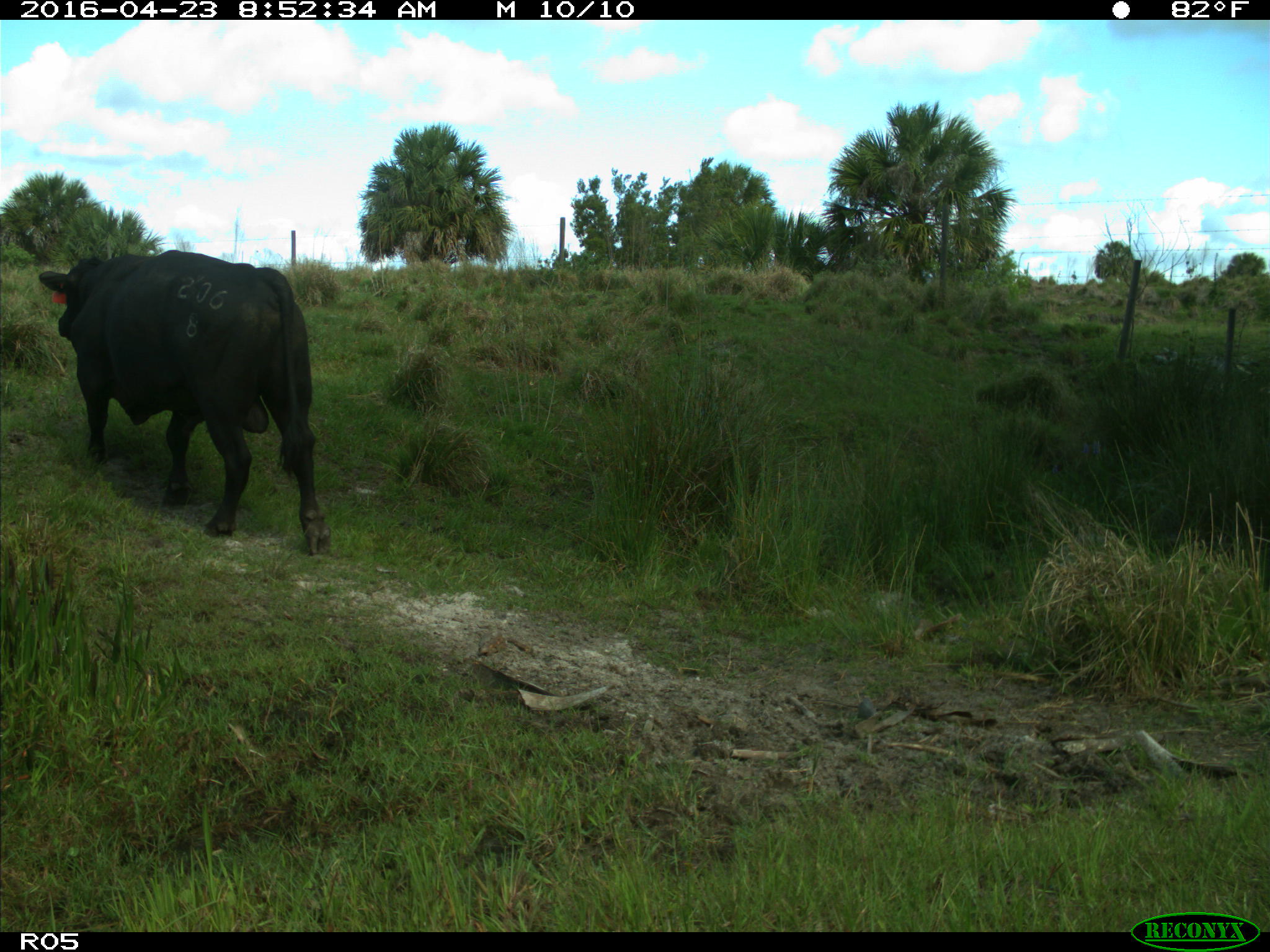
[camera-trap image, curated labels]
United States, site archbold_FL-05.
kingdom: Animalia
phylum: Chordata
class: Mammalia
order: Artiodactyla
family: Bovidae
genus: Bos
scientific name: Bos taurus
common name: domestic cow